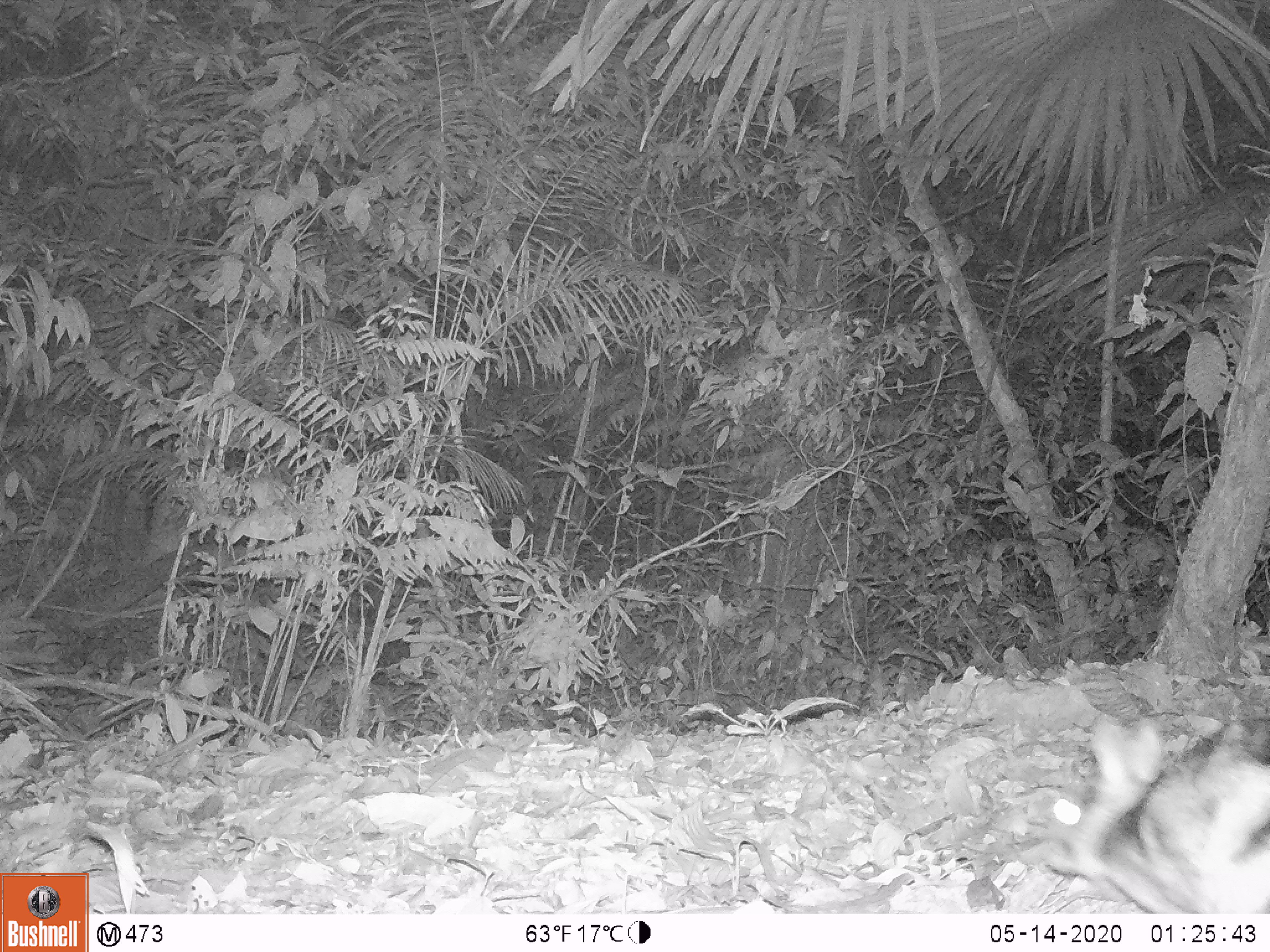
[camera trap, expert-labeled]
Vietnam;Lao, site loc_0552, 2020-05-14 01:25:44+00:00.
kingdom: Animalia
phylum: Chordata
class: Mammalia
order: Lagomorpha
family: Leporidae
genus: Nesolagus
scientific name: Nesolagus timminsi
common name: annamite striped rabbit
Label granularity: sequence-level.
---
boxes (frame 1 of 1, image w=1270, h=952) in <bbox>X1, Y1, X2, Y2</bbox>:
annamite striped rabbit: <bbox>1042, 708, 1270, 949</bbox>